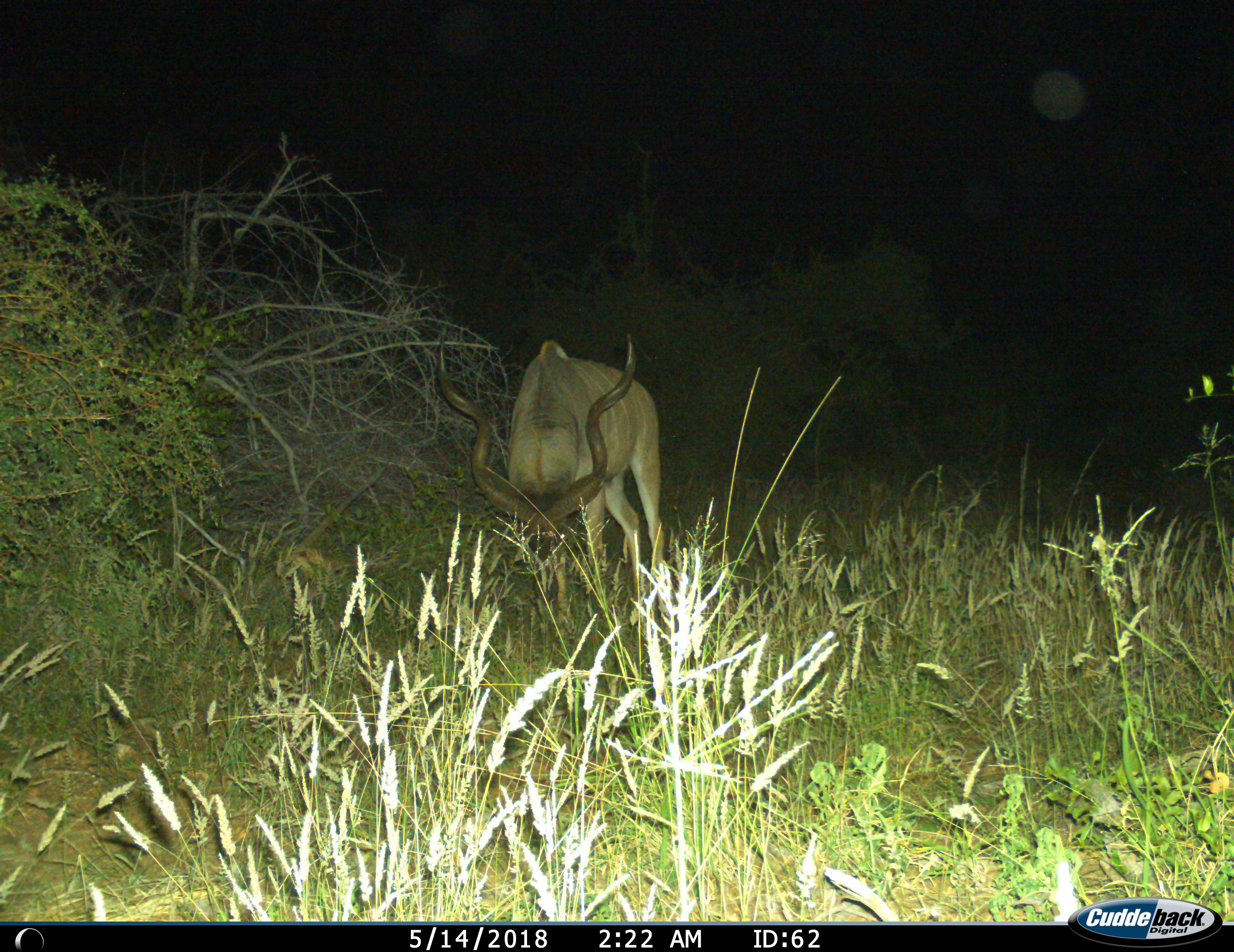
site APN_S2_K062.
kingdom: Animalia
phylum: Chordata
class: Mammalia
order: Artiodactyla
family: Bovidae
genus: Tragelaphus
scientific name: Tragelaphus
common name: kudu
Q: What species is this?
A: Kudu (Tragelaphus).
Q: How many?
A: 1.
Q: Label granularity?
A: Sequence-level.